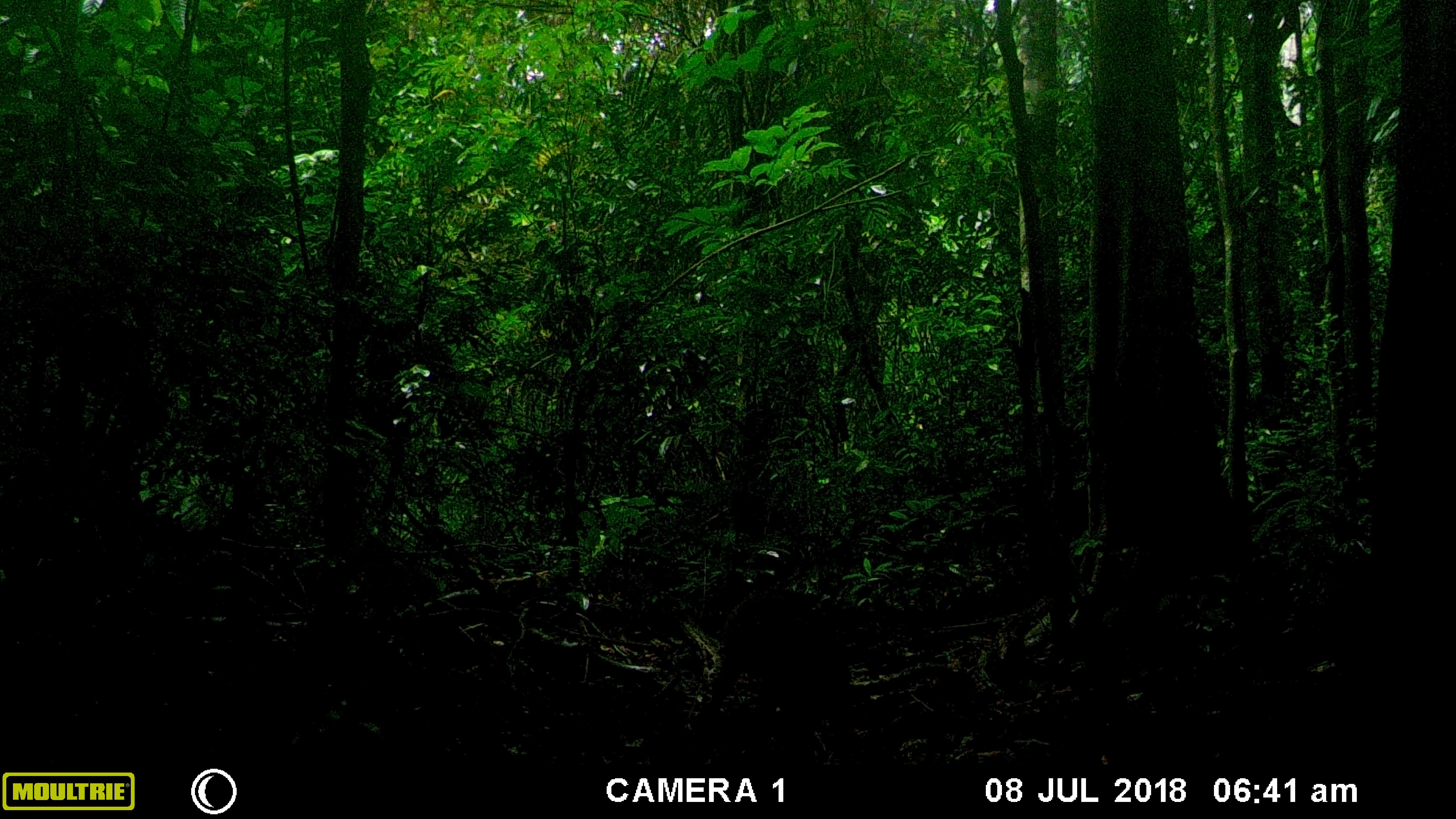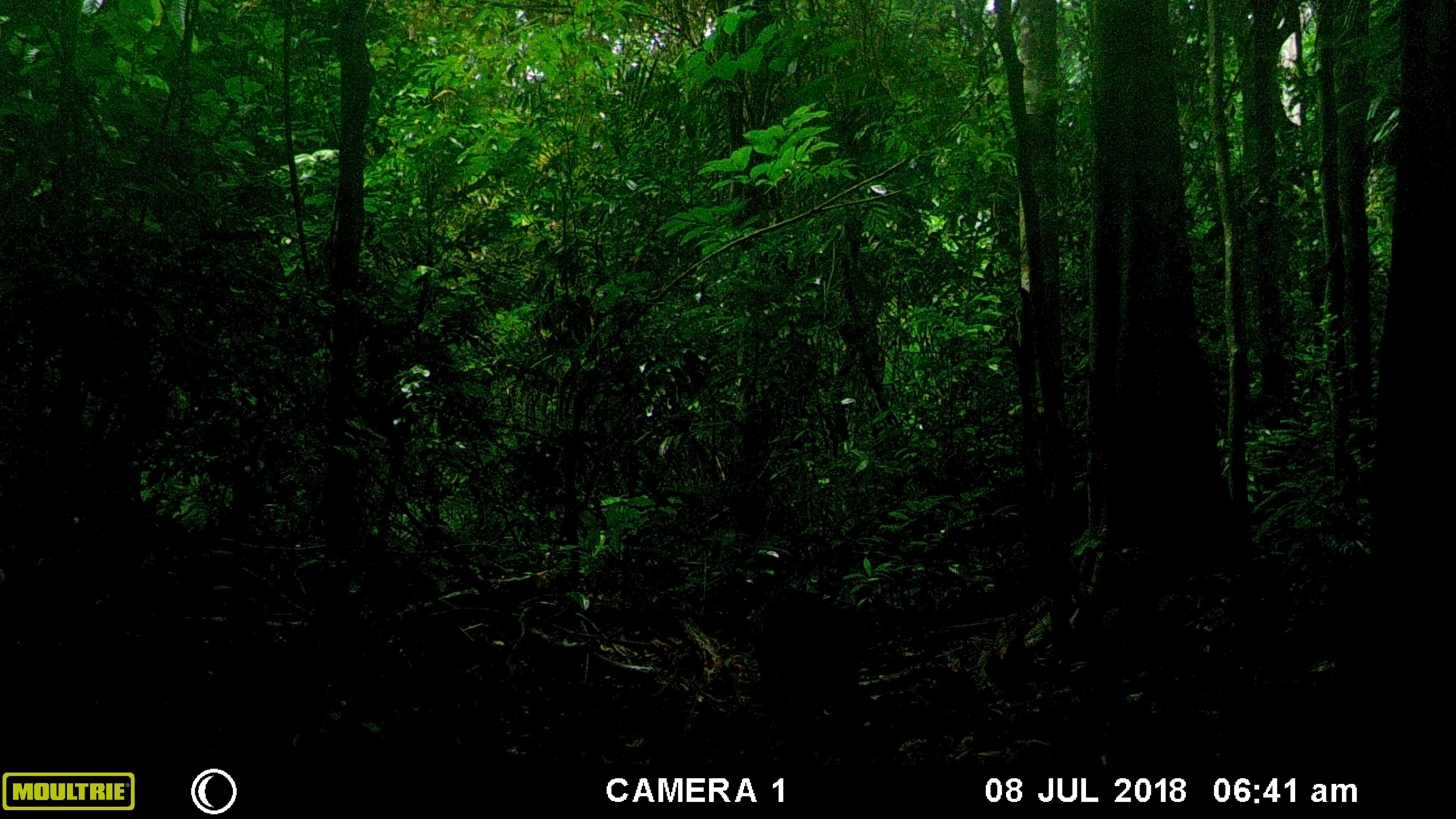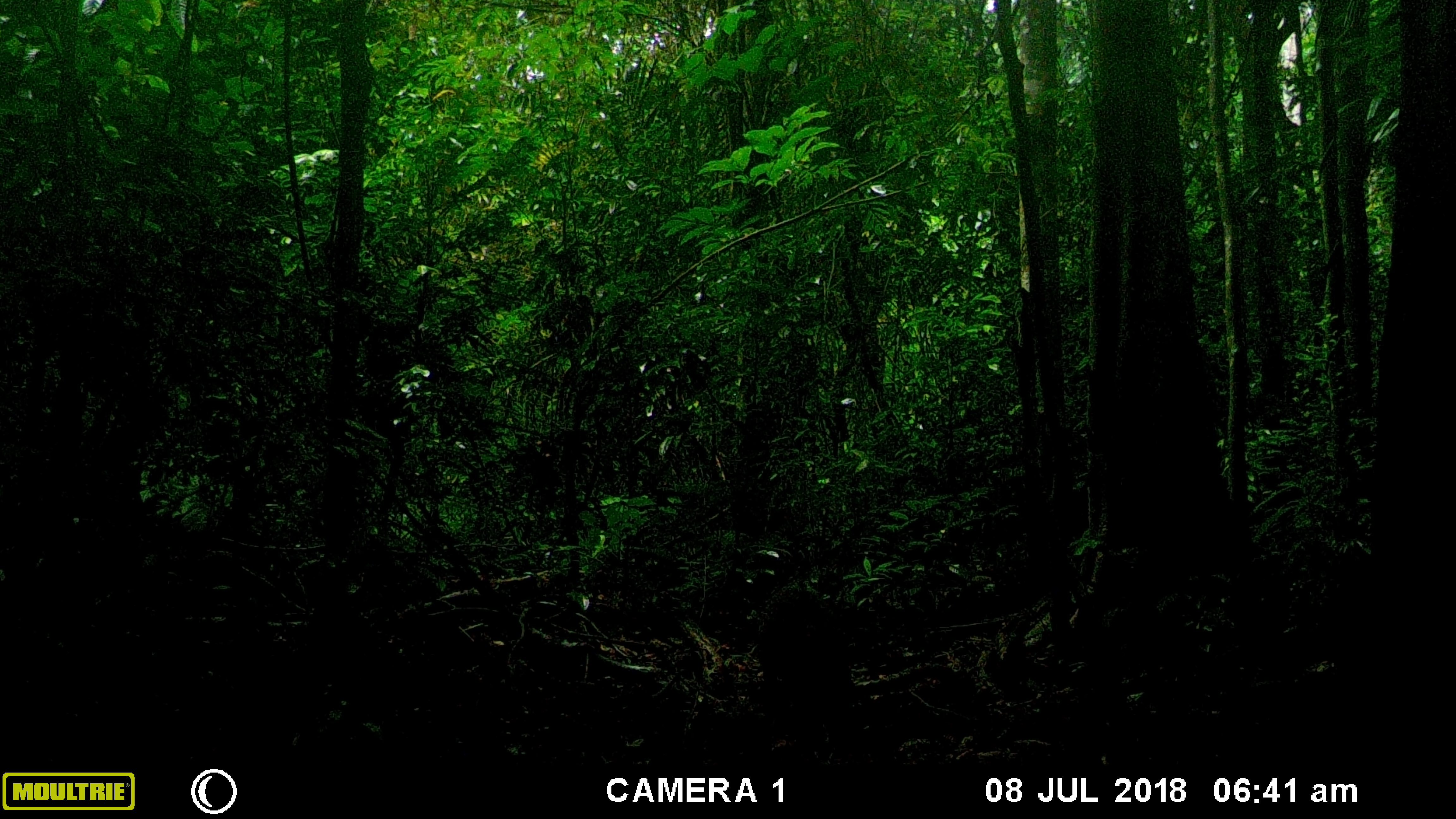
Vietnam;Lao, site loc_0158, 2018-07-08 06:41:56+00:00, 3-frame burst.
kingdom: Animalia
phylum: Chordata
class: Mammalia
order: Artiodactyla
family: Suidae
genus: Sus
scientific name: Sus scrofa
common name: eurasian wild pig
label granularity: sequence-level